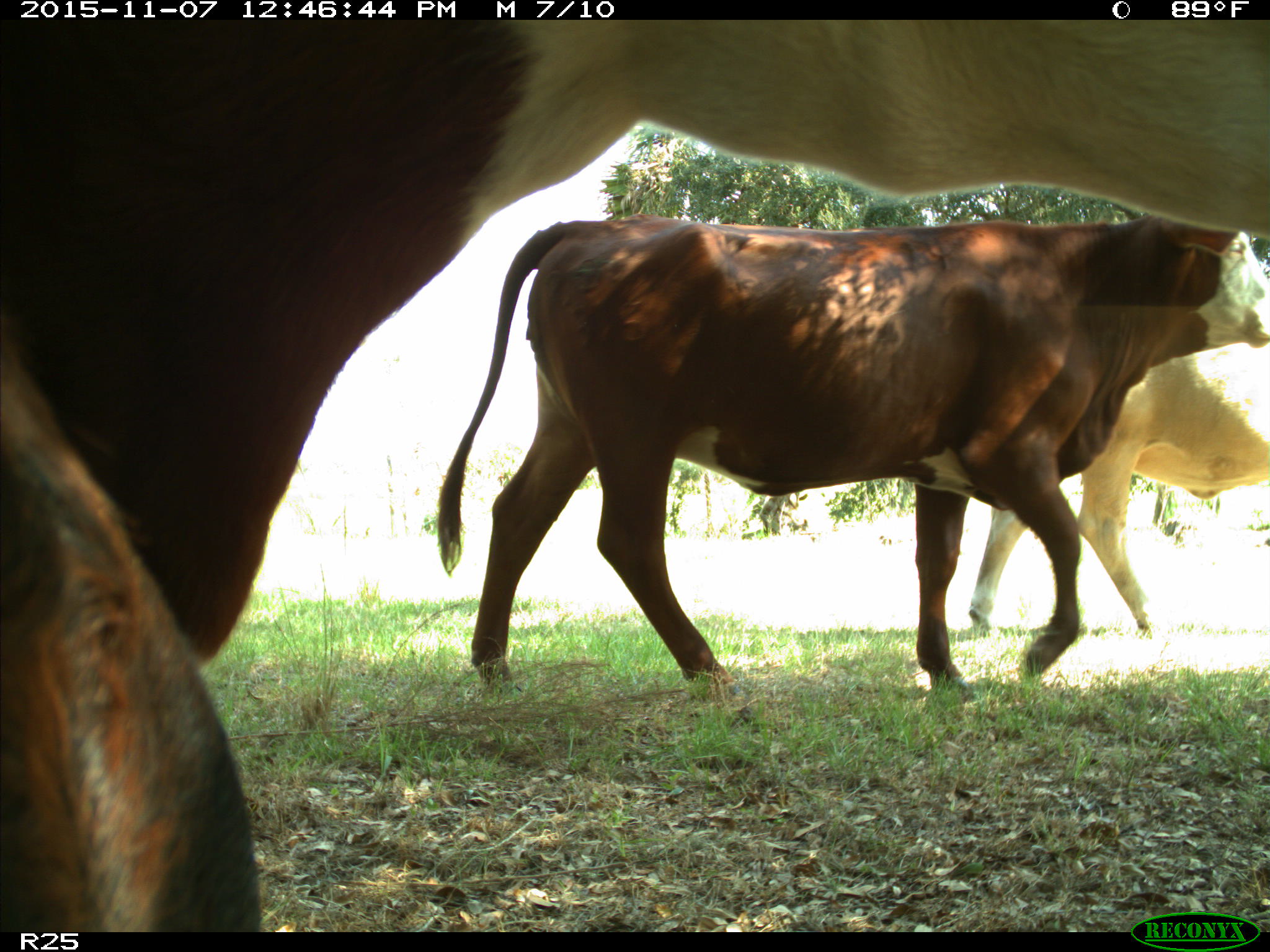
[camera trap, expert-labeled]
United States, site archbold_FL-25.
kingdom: Animalia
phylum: Chordata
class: Mammalia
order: Artiodactyla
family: Bovidae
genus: Bos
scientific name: Bos taurus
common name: domestic cow